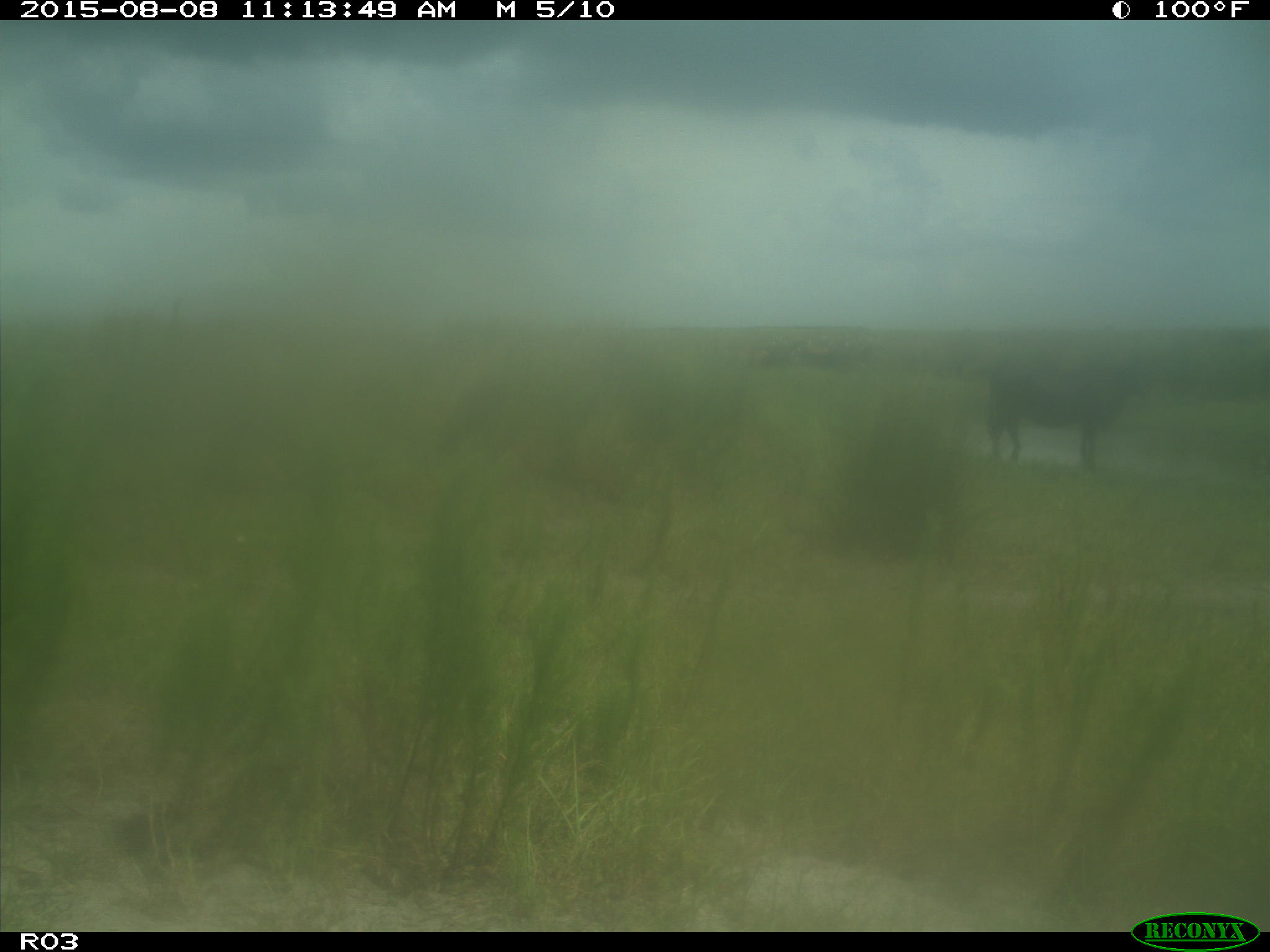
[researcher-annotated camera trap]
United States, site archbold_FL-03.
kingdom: Animalia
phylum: Chordata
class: Mammalia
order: Artiodactyla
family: Bovidae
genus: Bos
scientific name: Bos taurus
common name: domestic cow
Bos taurus (domestic cow).